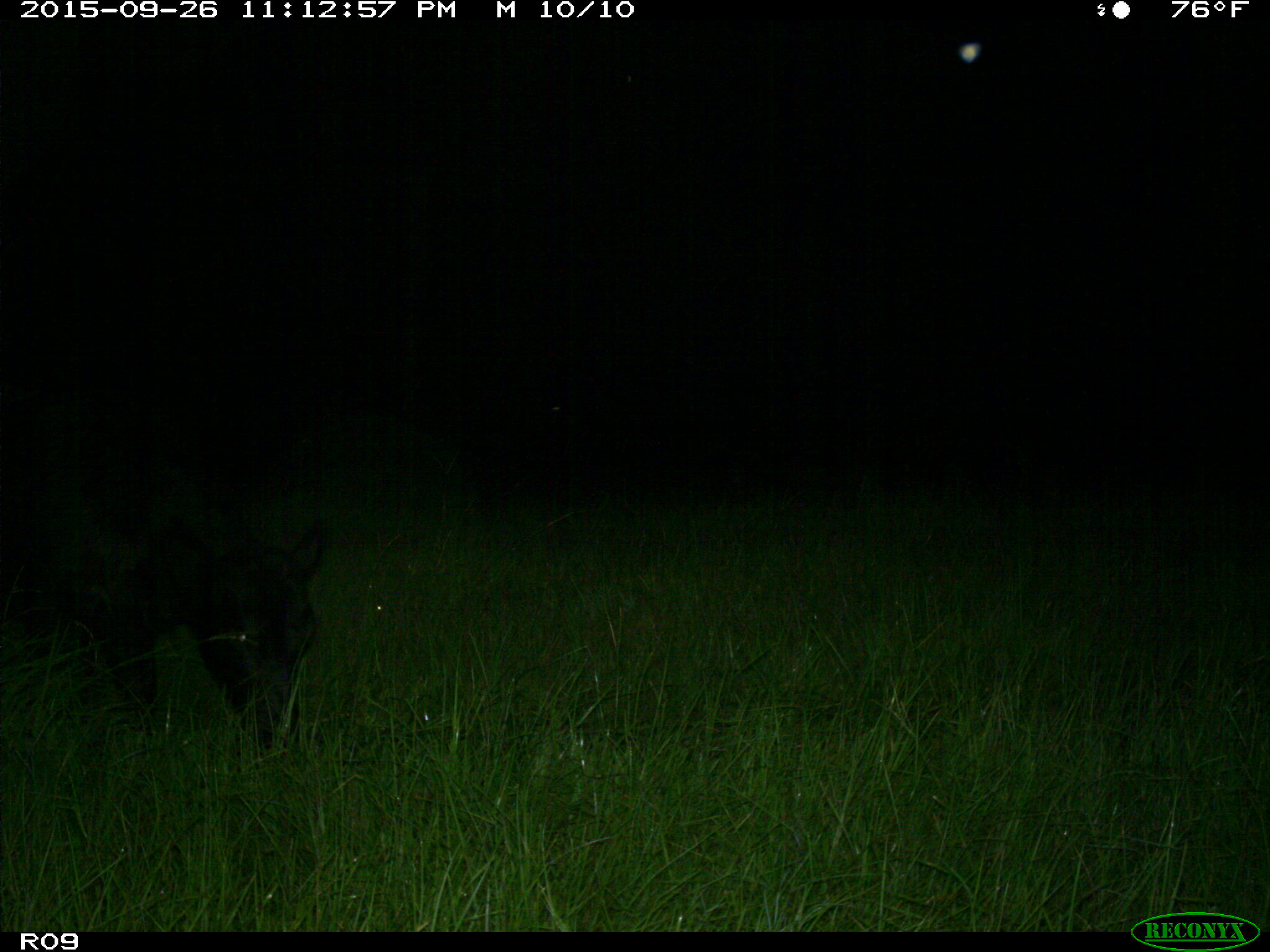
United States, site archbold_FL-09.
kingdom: Animalia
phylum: Chordata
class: Mammalia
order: Artiodactyla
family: Bovidae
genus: Bos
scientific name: Bos taurus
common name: domestic cow